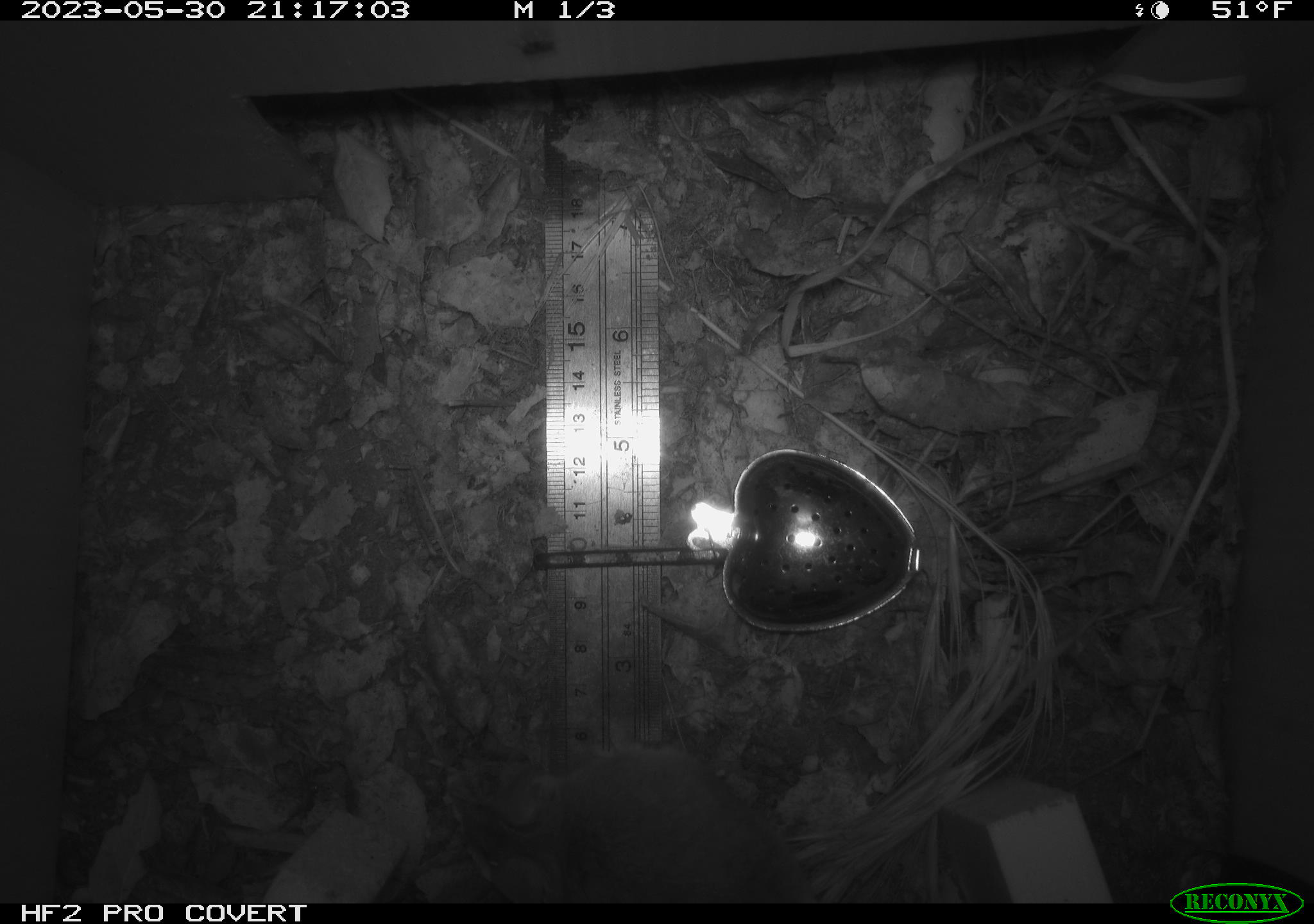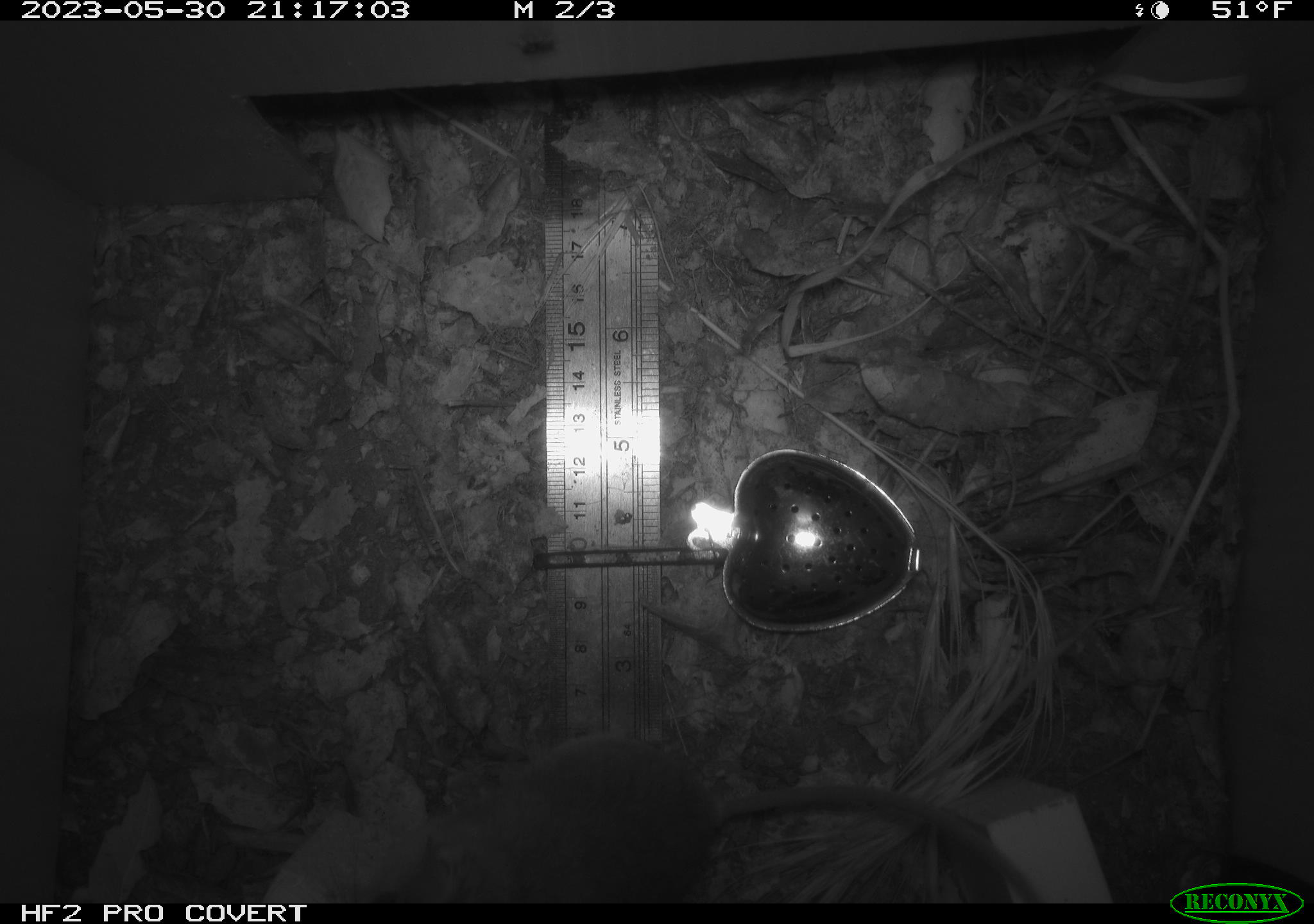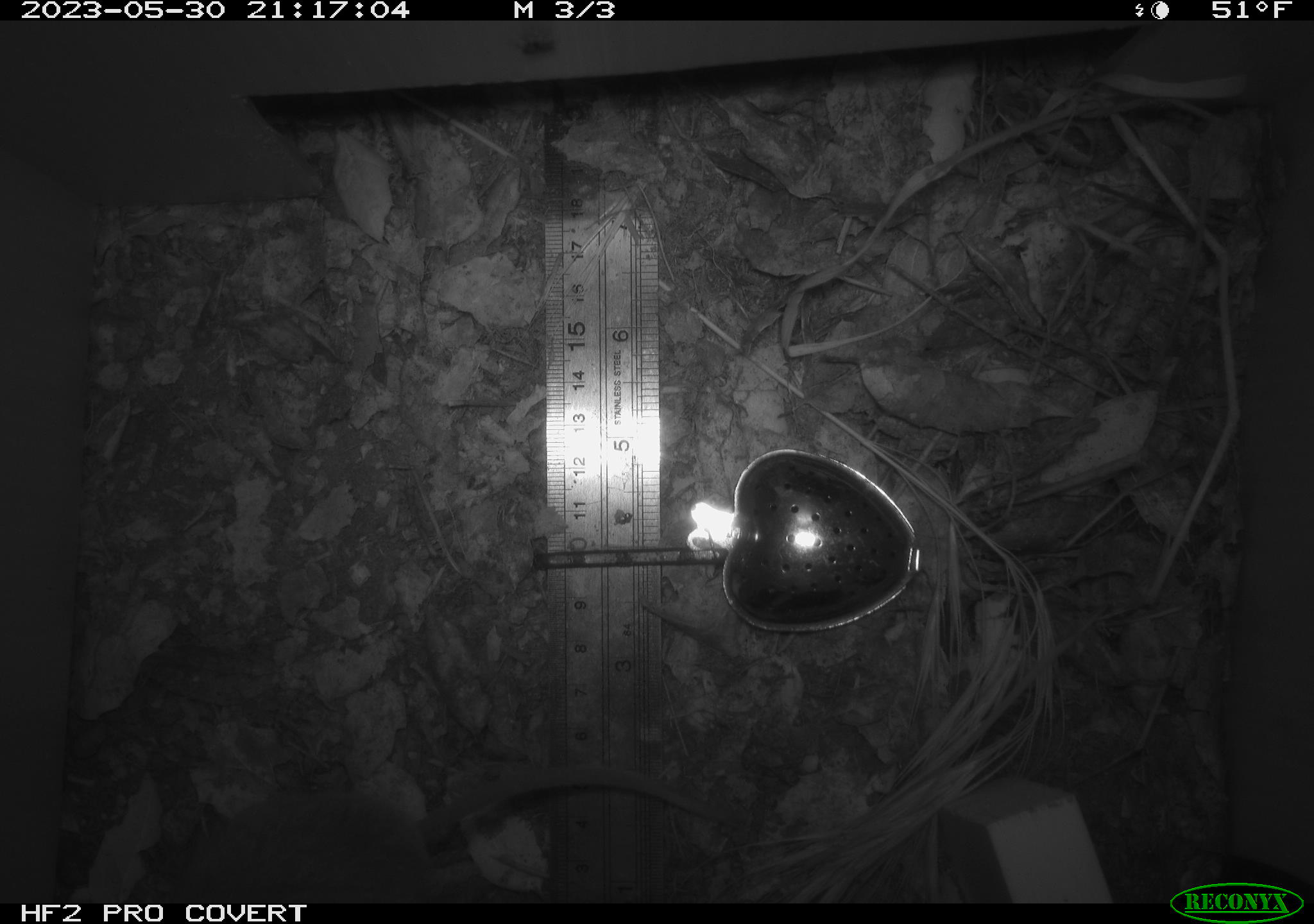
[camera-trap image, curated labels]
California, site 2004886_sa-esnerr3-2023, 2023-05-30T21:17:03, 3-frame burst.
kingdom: Animalia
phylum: Chordata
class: Mammalia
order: Rodentia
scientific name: Rodentia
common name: mouse species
Mouse species (Rodentia).